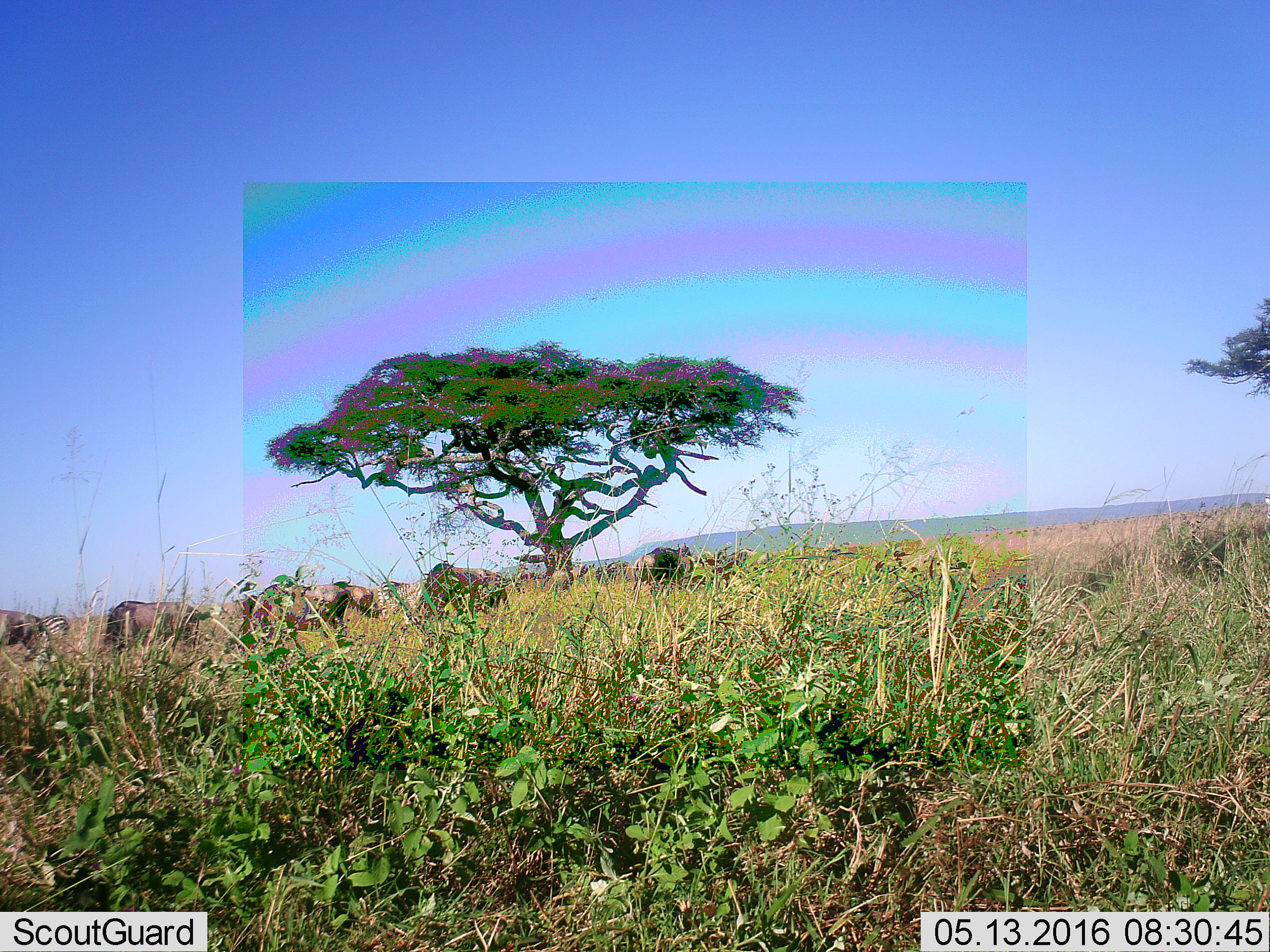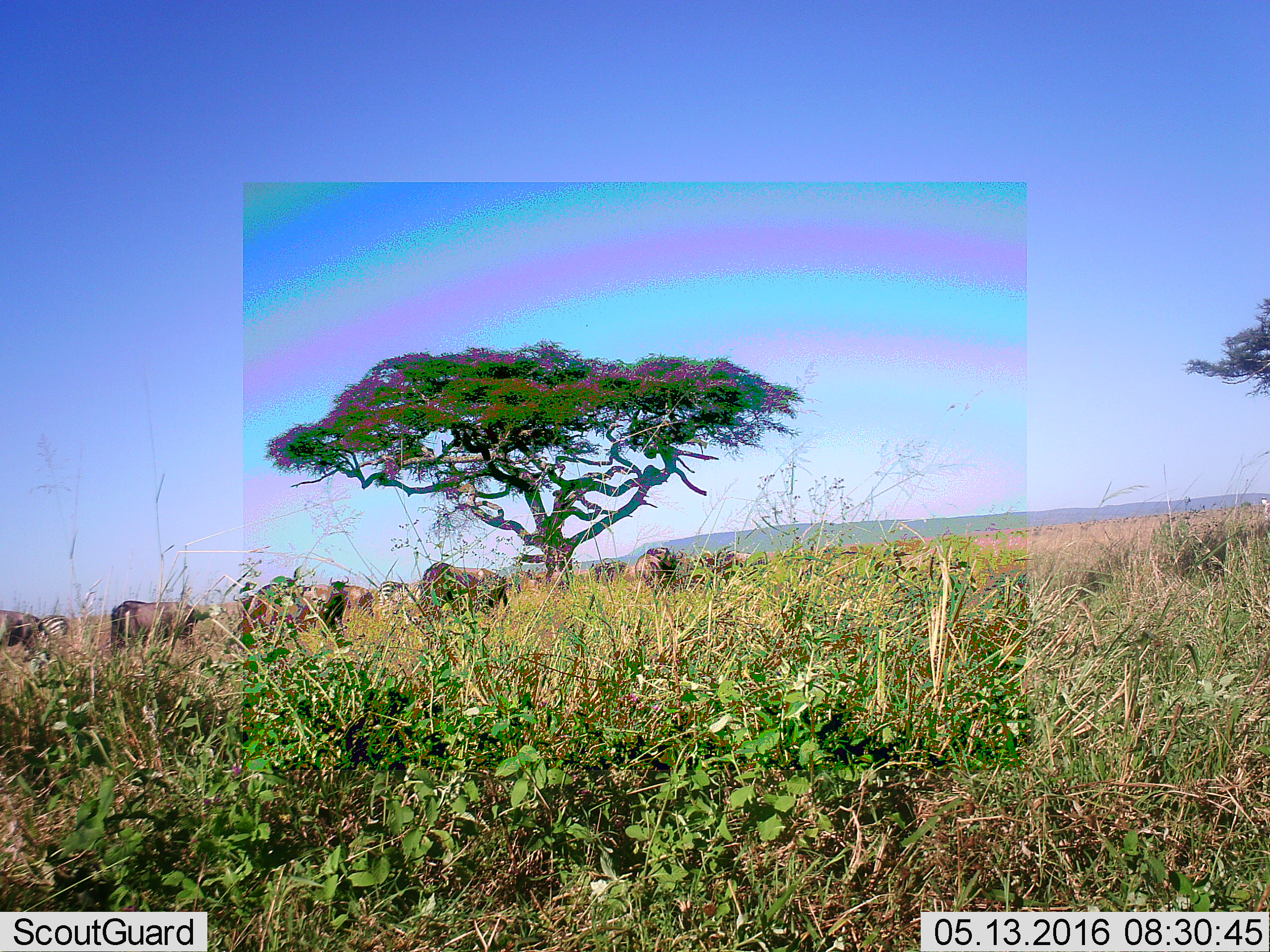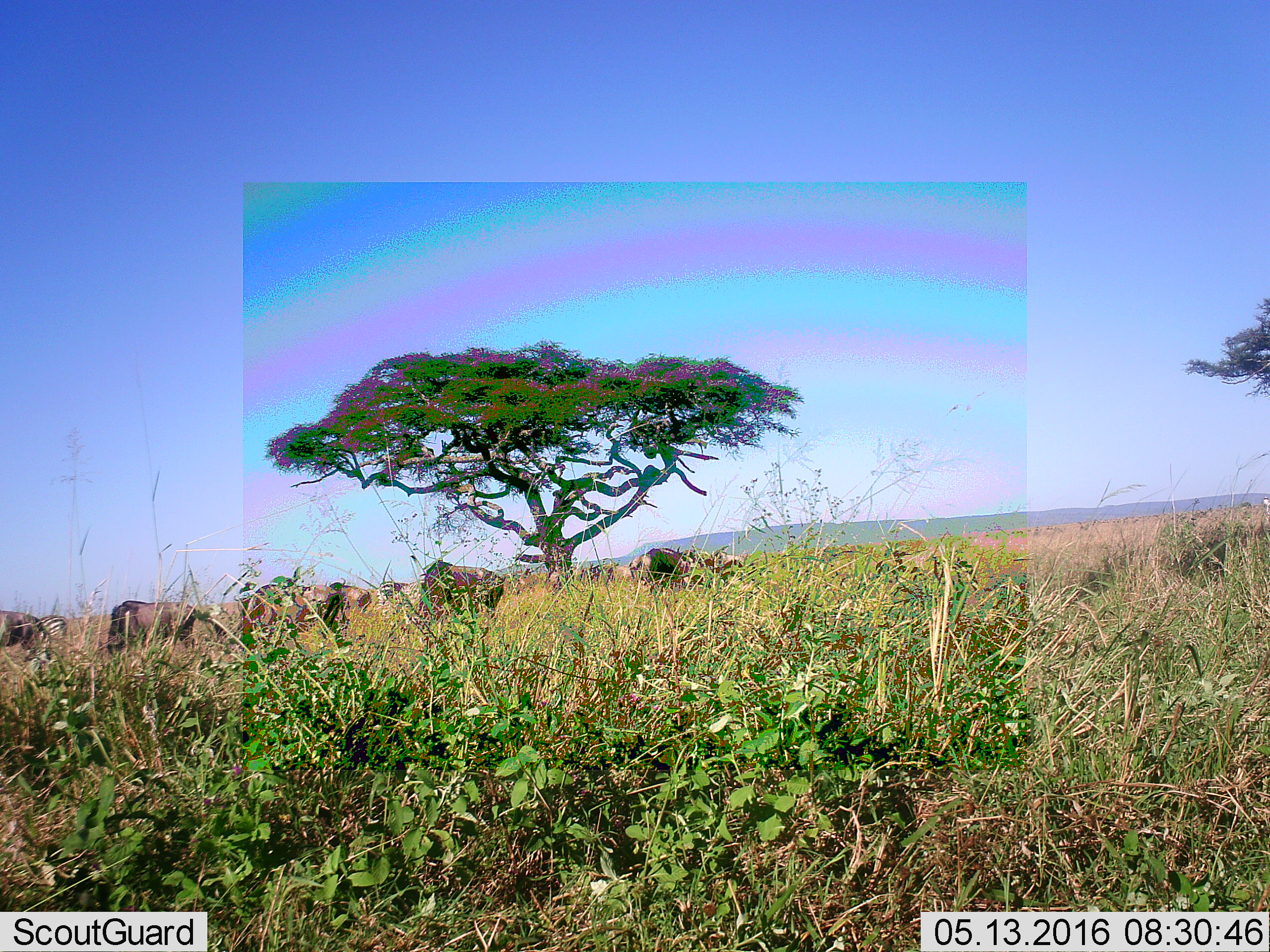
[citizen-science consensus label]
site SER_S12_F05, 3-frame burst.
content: unidentified animal